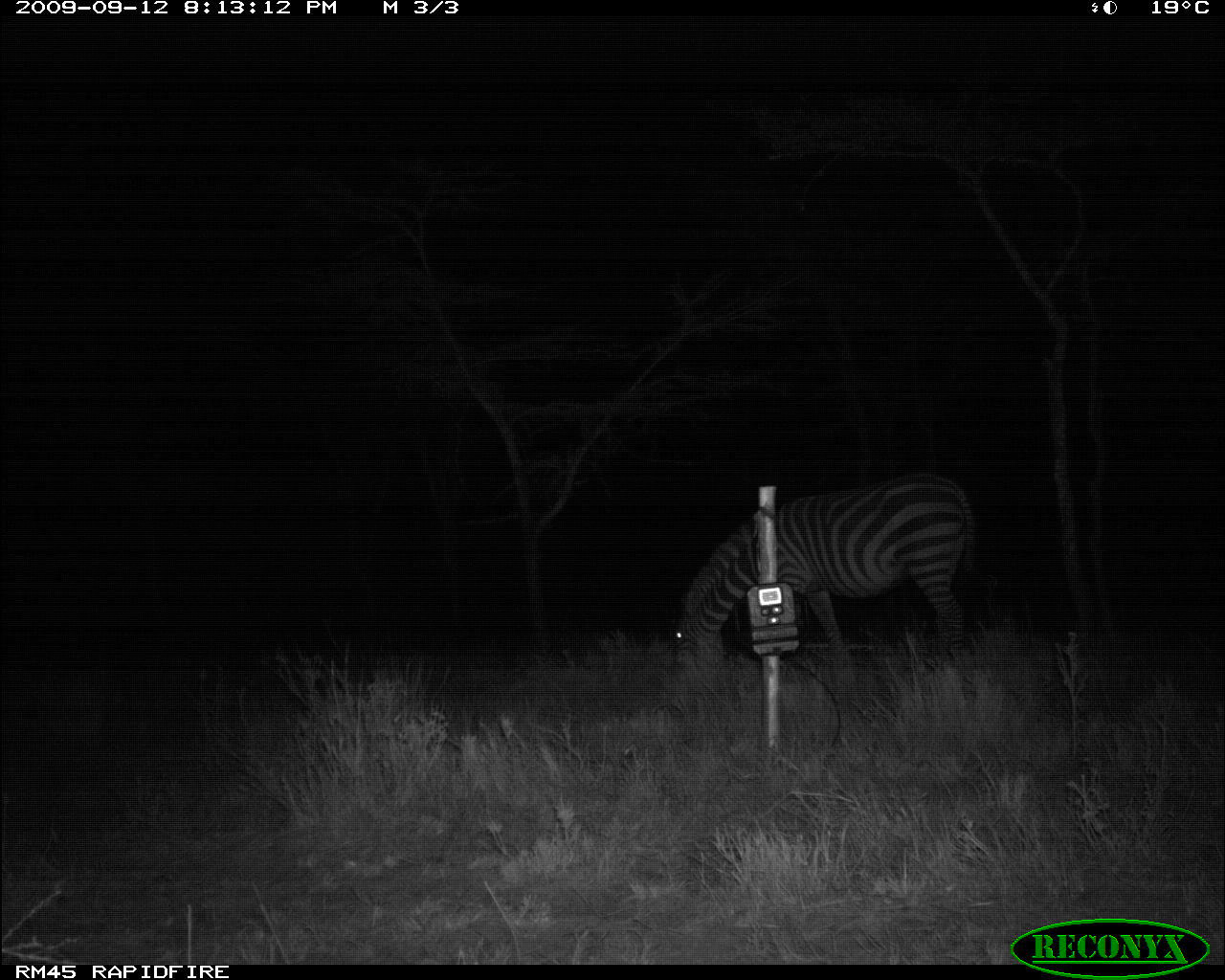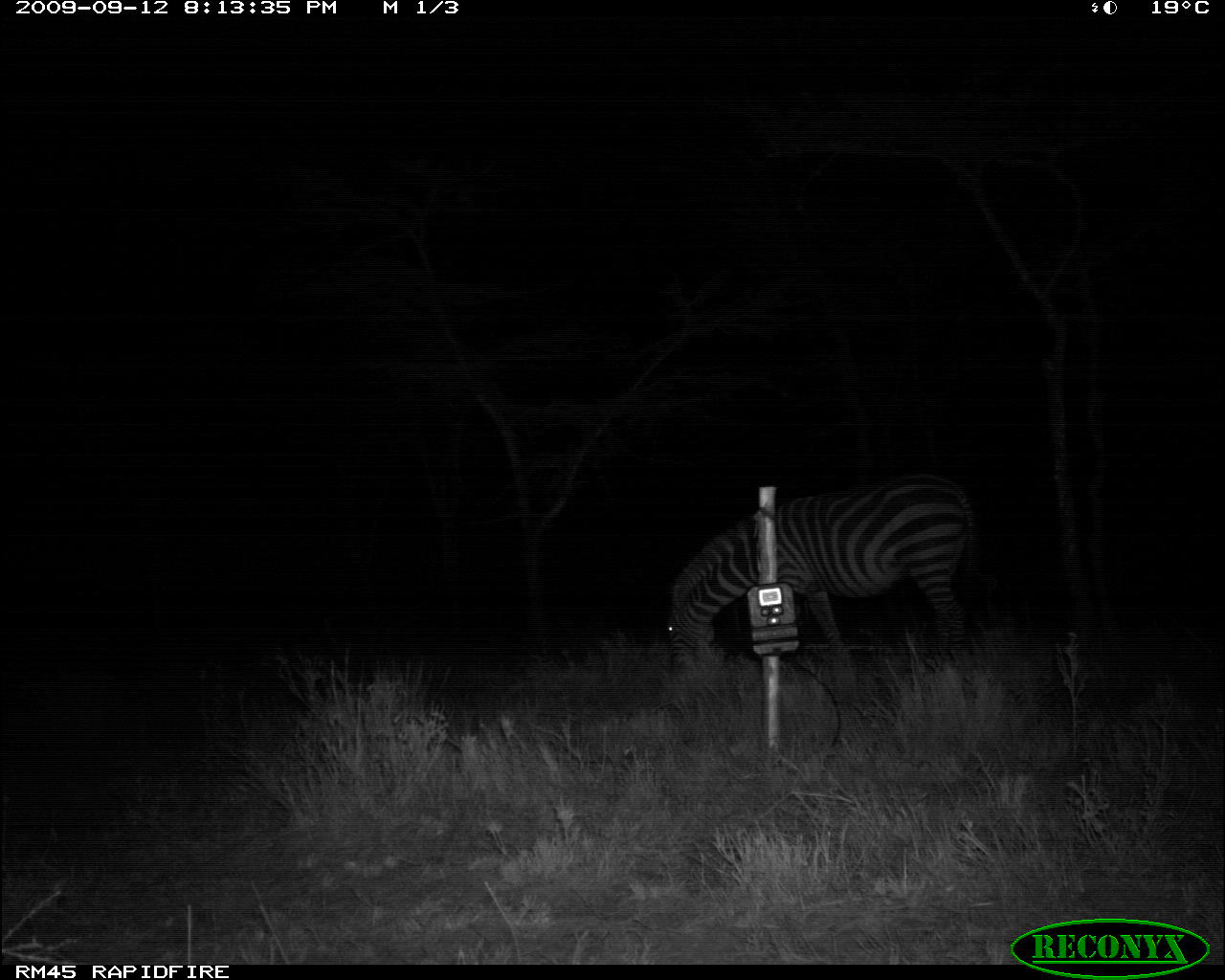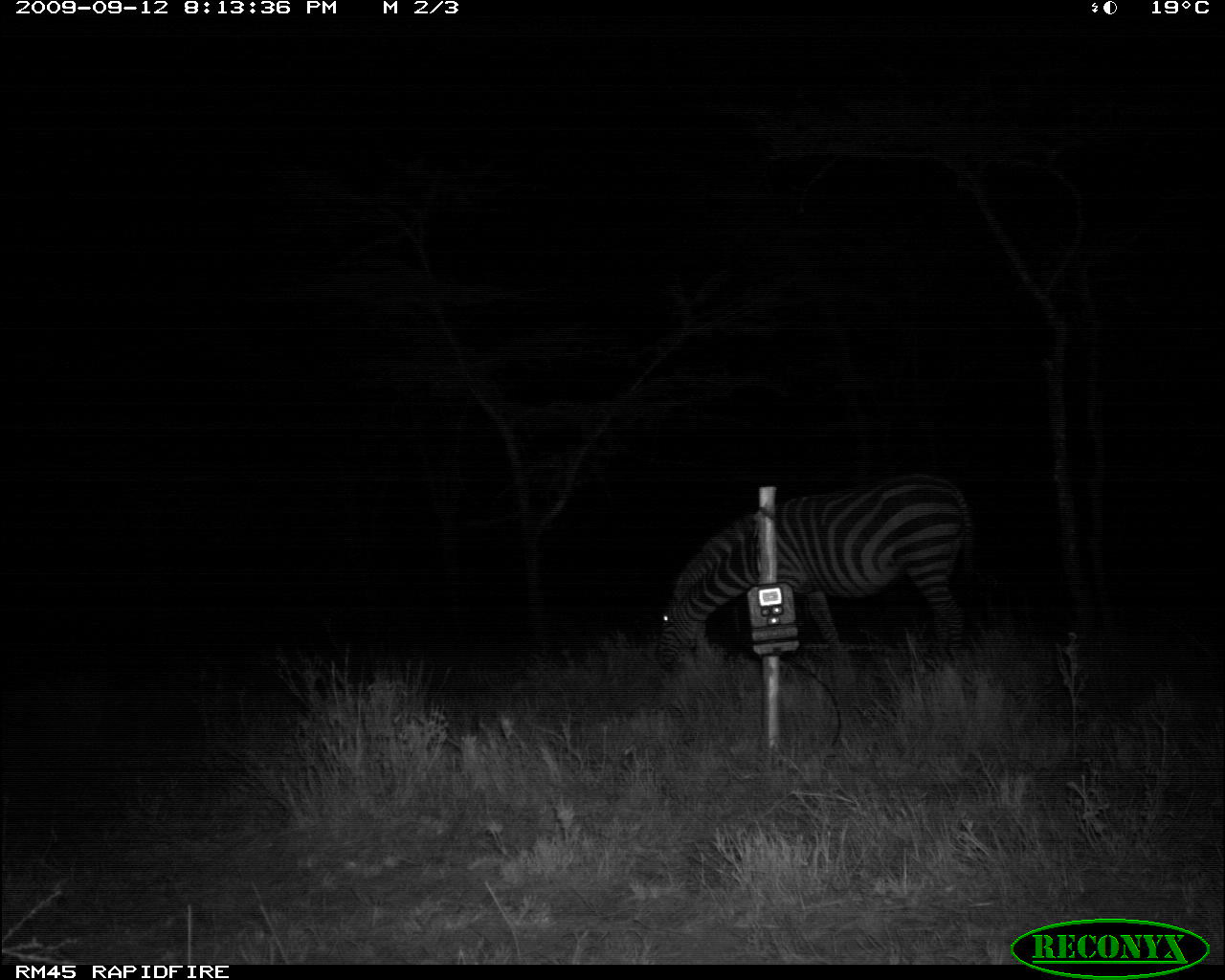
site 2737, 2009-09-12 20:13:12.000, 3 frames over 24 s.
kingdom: Animalia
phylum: Chordata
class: Mammalia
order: Perissodactyla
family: Equidae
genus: Equus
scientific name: Equus quagga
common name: plains zebra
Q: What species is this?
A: Equus quagga (plains zebra).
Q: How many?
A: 1.